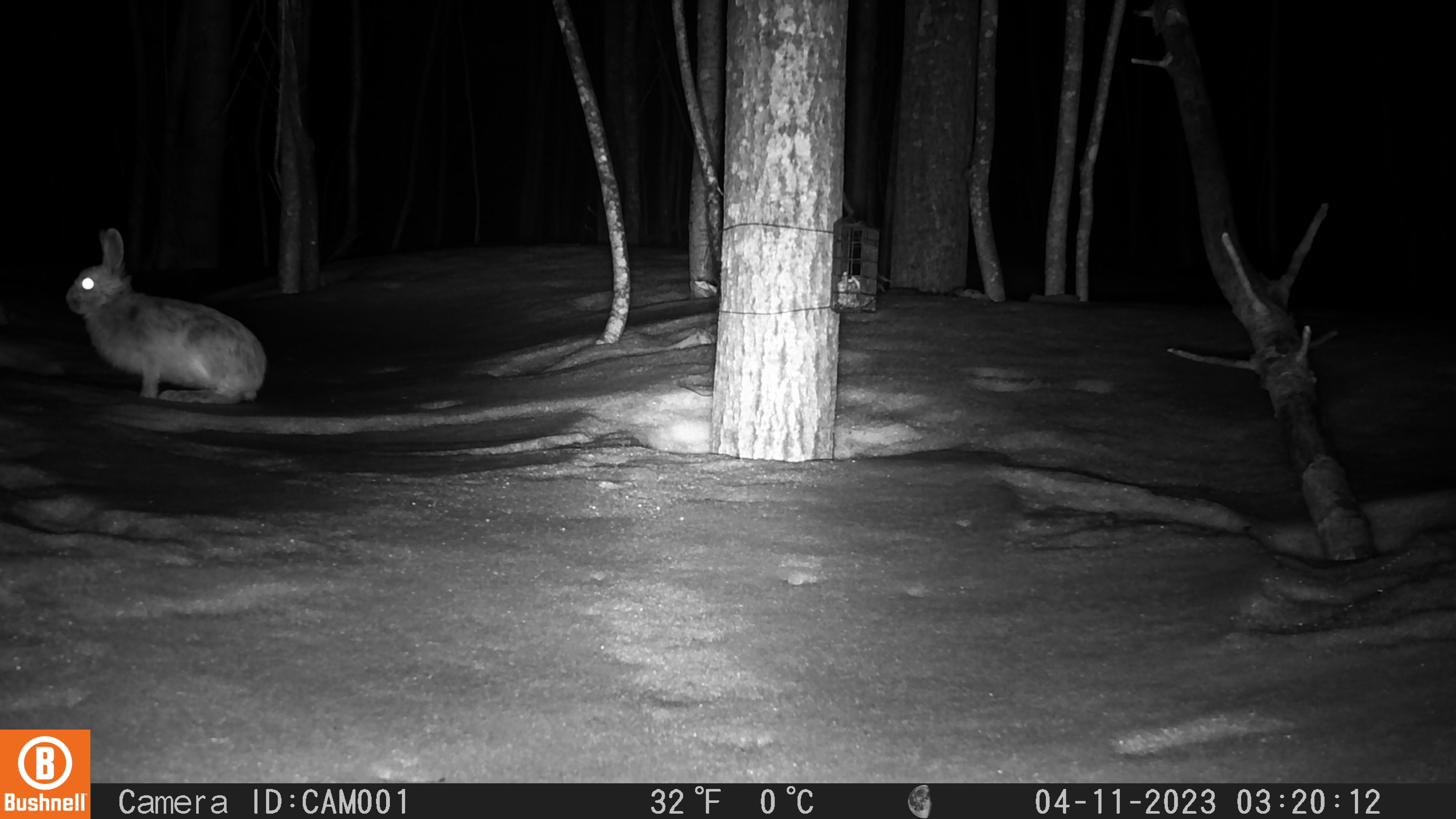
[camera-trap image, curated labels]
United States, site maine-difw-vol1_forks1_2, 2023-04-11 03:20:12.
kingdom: Animalia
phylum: Chordata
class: Mammalia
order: Lagomorpha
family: Leporidae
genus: Lepus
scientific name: Lepus americanus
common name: snowshoe hare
Snowshoe hare (Lepus americanus).